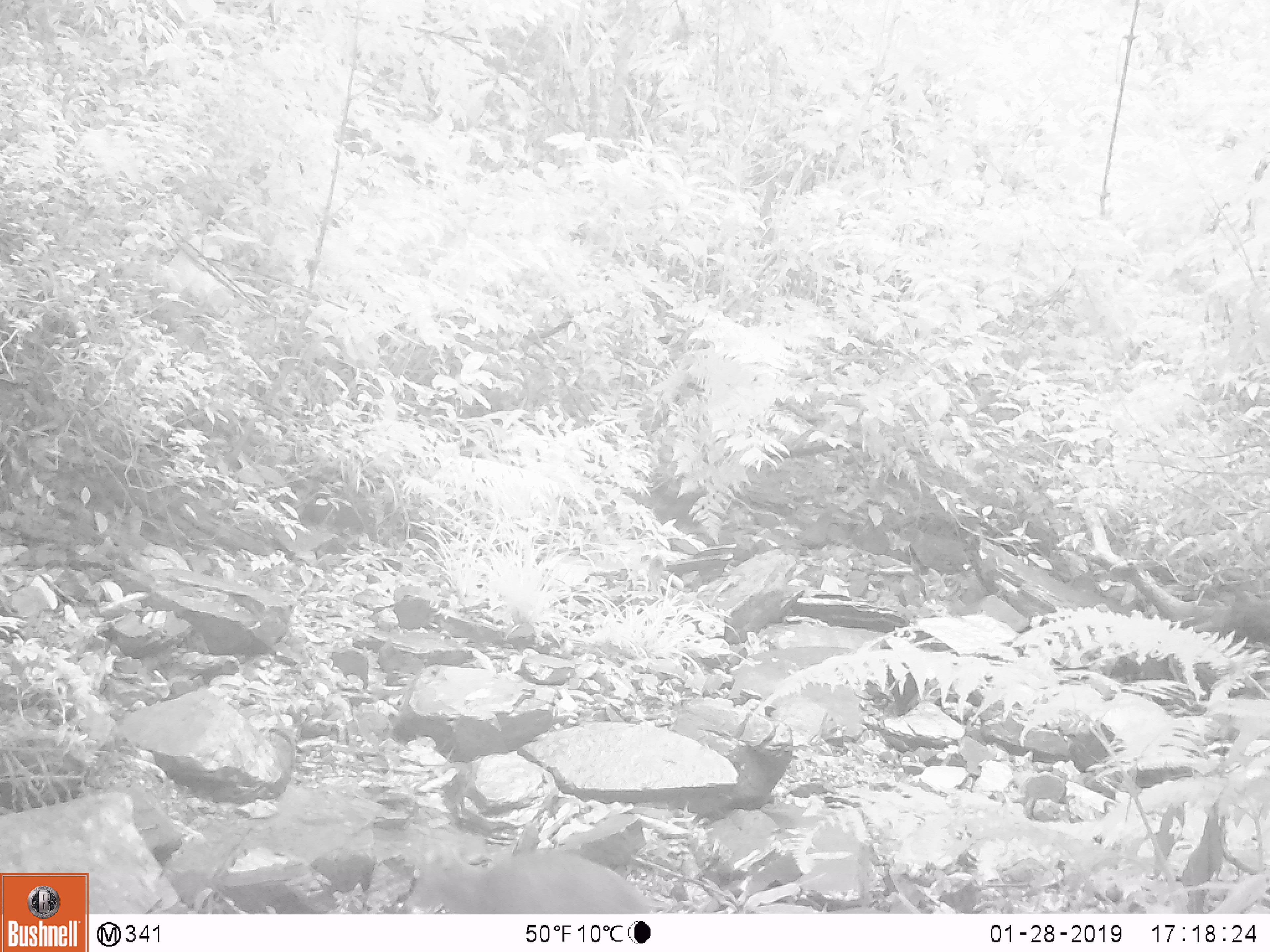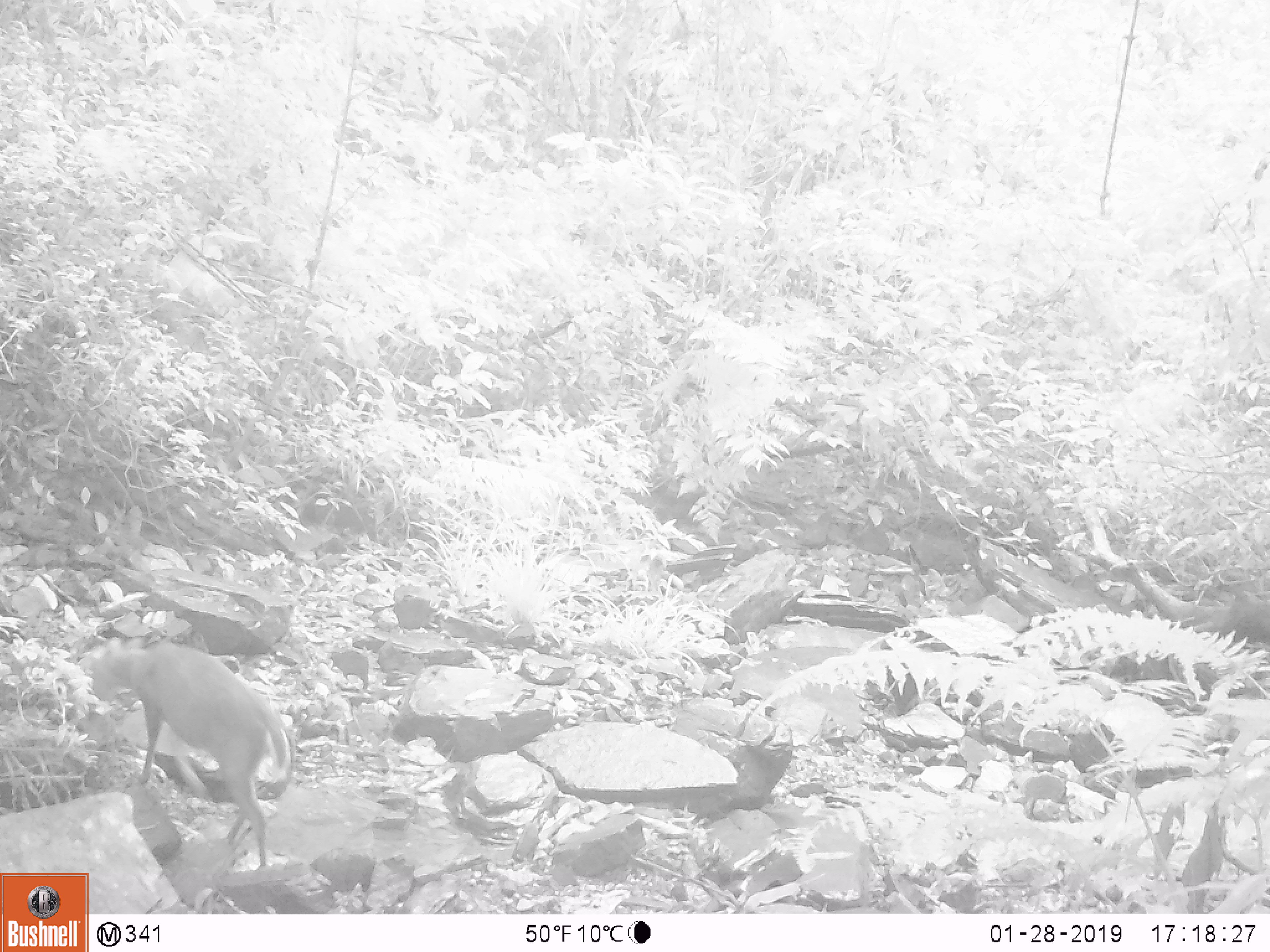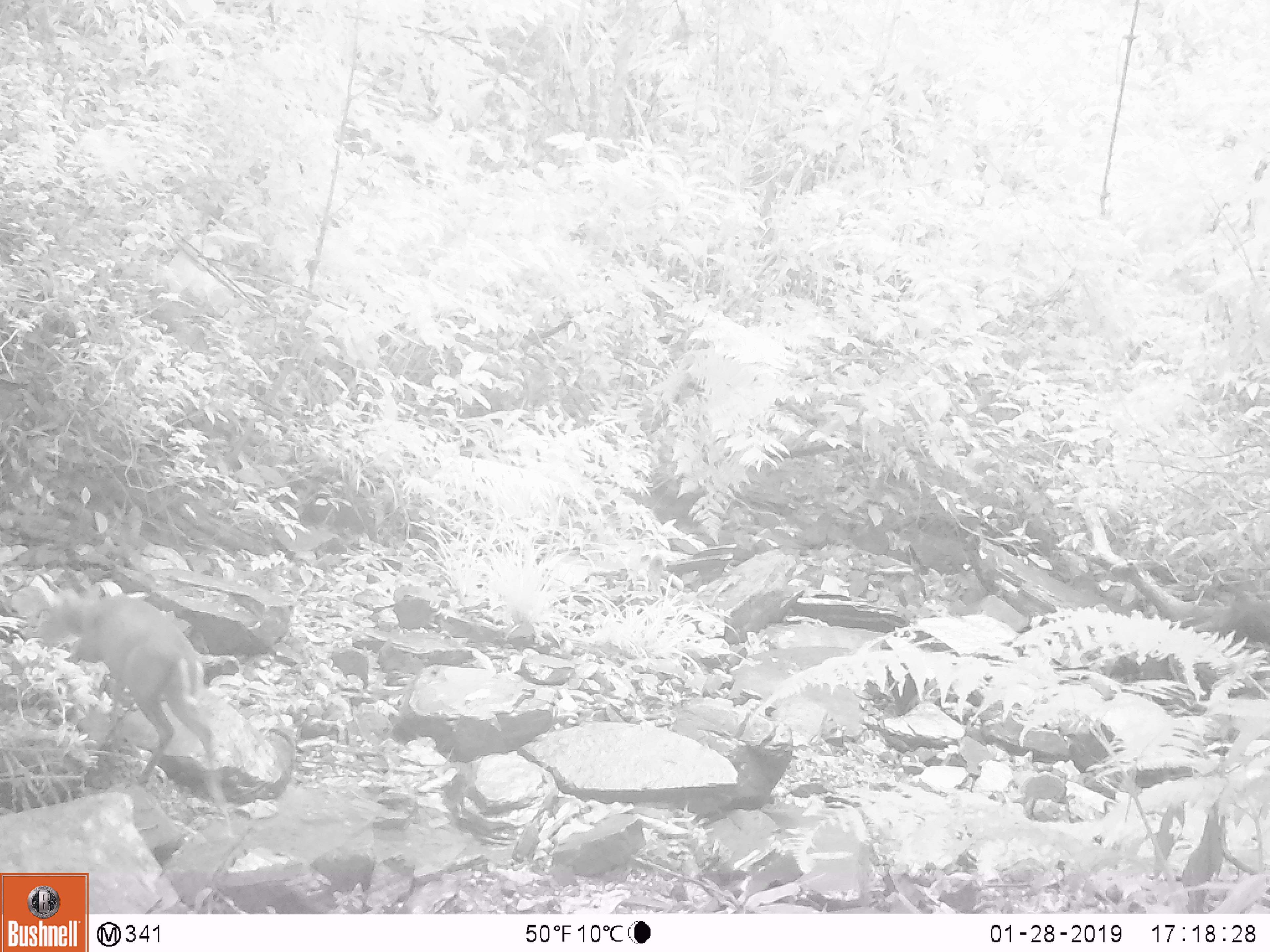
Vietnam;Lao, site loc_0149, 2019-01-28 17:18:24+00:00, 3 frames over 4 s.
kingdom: Animalia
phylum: Chordata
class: Mammalia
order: Artiodactyla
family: Cervidae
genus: Muntiacus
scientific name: Muntiacus rooseveltorum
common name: roosevelt's muntjac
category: roosevelts muntjac group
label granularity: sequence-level